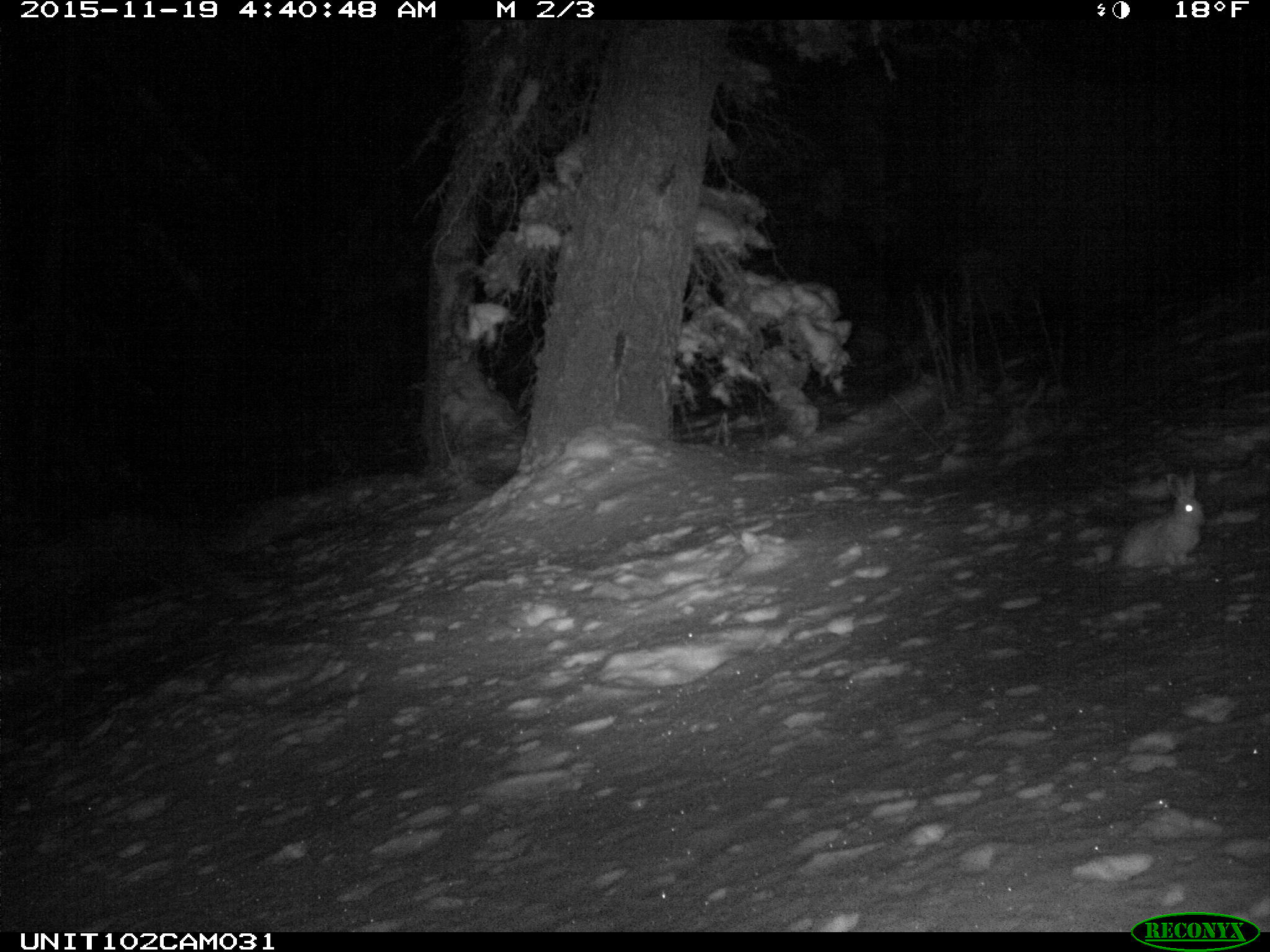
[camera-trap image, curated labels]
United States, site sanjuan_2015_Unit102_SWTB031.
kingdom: Animalia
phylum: Chordata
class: Mammalia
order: Lagomorpha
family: Leporidae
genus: Lepus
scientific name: Lepus americanus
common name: snowshoe hare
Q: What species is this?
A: Lepus americanus (snowshoe hare).